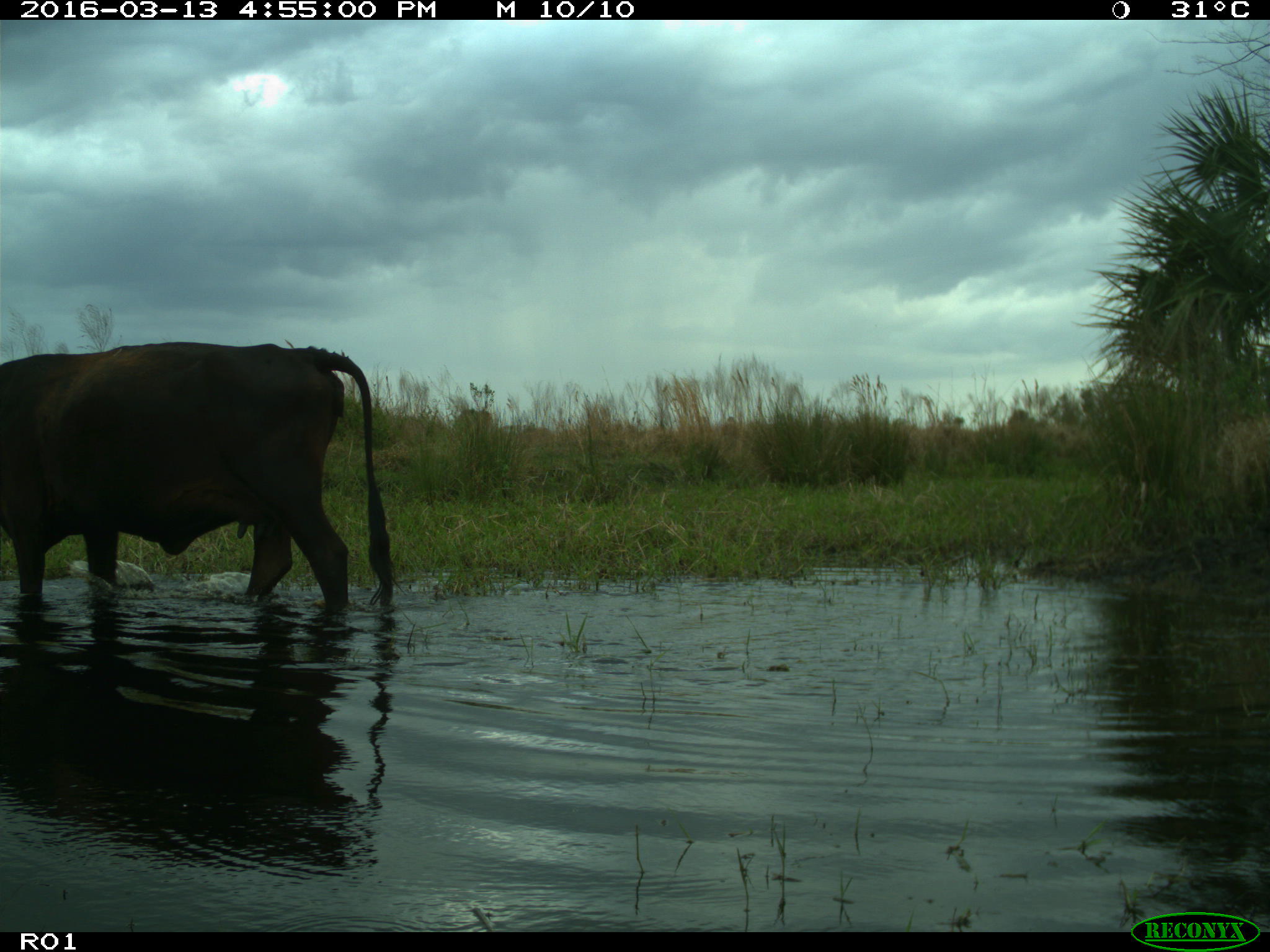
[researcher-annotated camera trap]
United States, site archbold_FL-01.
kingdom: Animalia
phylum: Chordata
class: Mammalia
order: Artiodactyla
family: Bovidae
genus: Bos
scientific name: Bos taurus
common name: domestic cow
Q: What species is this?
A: Bos taurus (domestic cow).